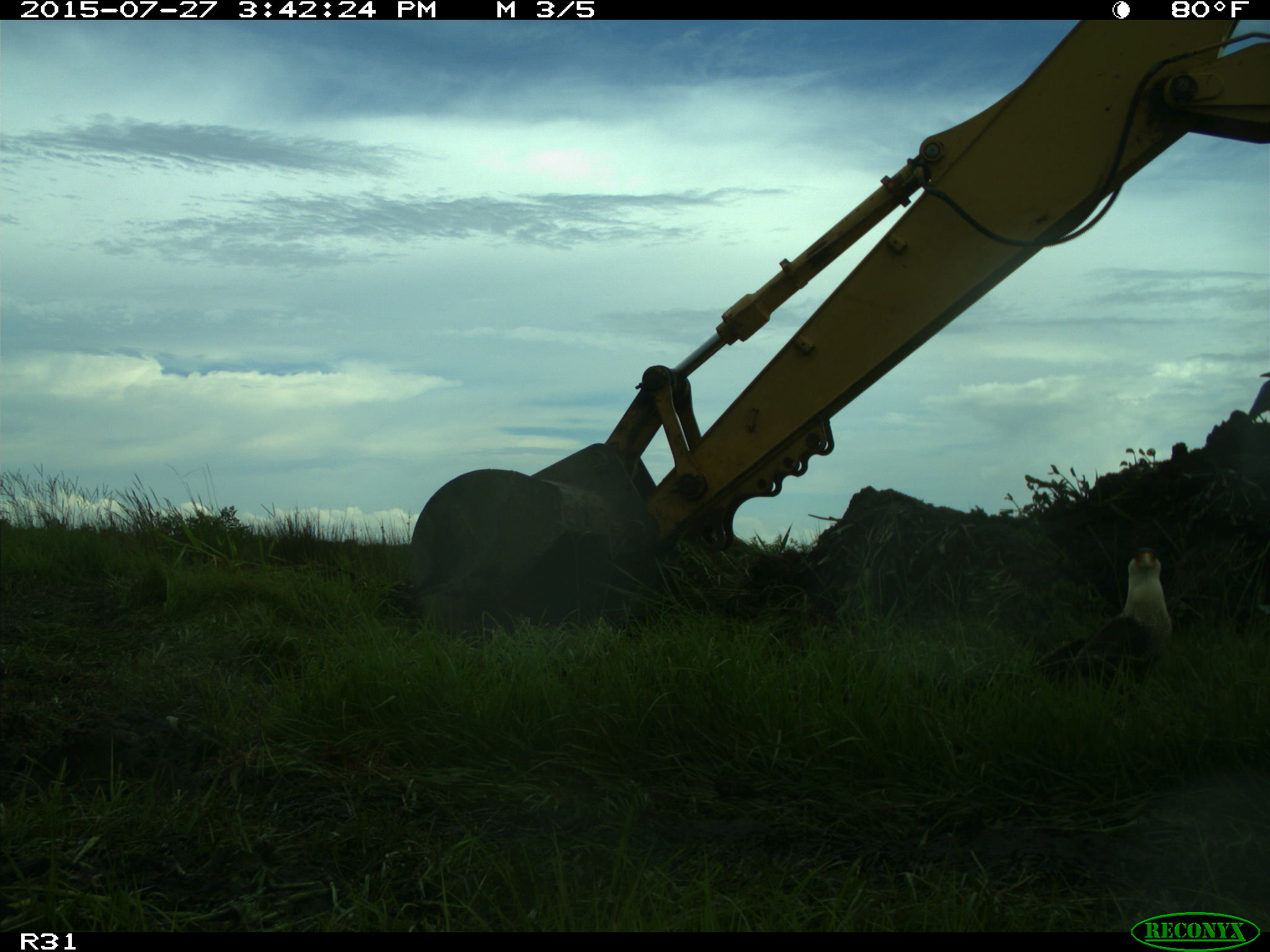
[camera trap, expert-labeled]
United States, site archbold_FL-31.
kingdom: Animalia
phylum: Chordata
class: Aves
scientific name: Aves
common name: birds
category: unidentified bird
Unidentified bird (birds) (Aves).